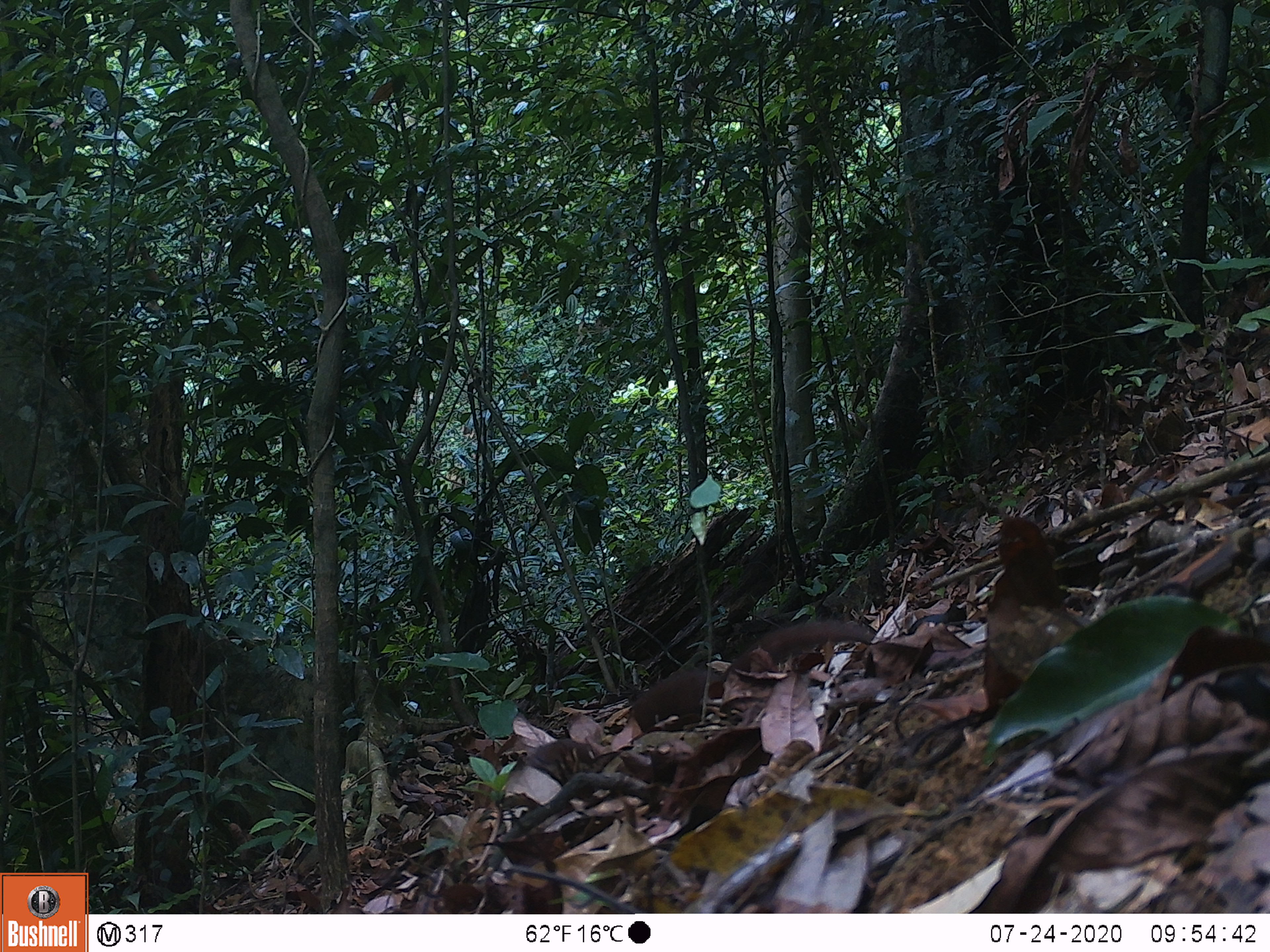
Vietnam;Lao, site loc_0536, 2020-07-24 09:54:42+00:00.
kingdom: Animalia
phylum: Chordata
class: Mammalia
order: Carnivora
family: Mustelidae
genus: Mustela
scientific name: Mustela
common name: weasel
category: unidentified weasel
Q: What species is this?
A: Unidentified weasel (weasel) (Mustela).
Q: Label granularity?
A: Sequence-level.